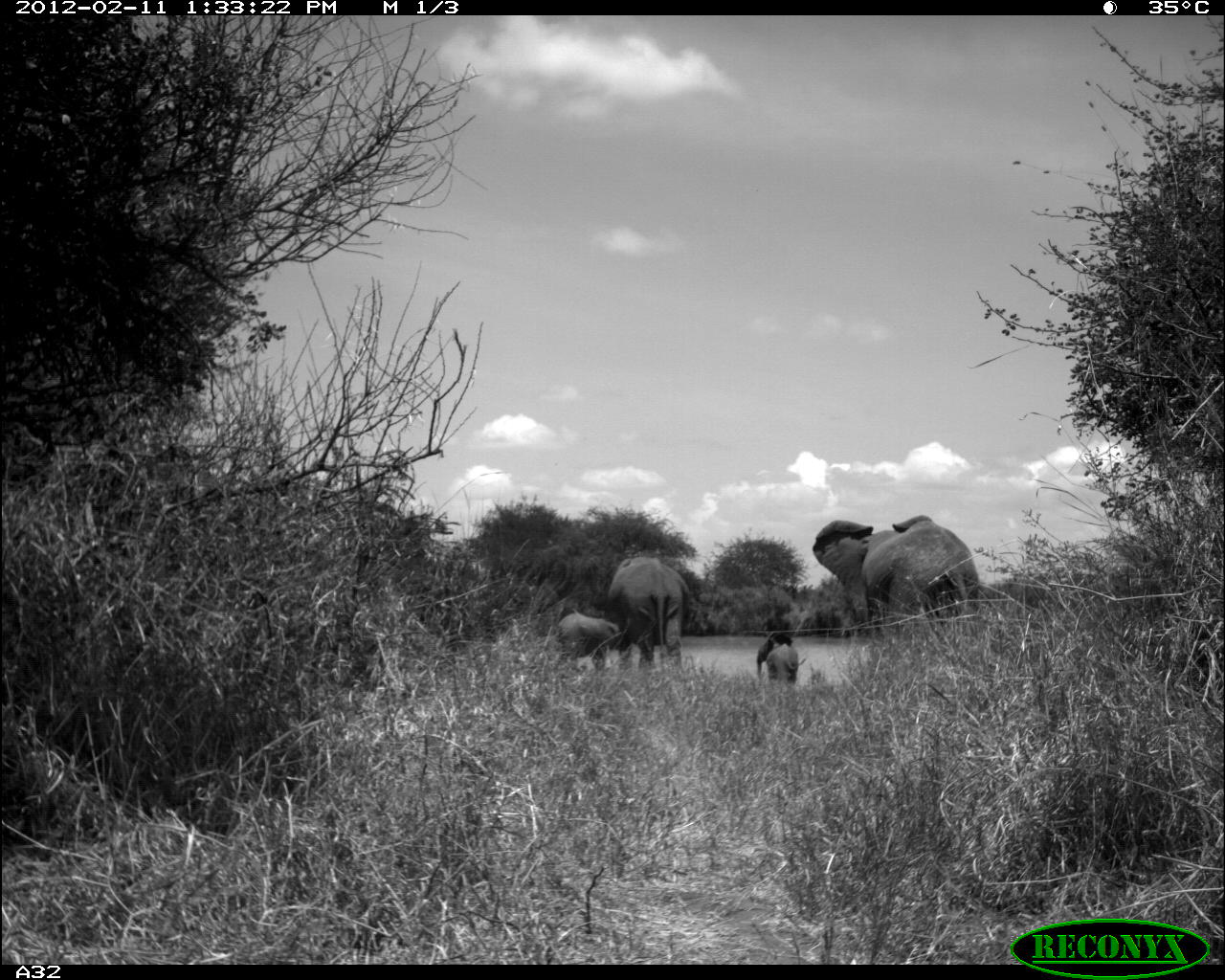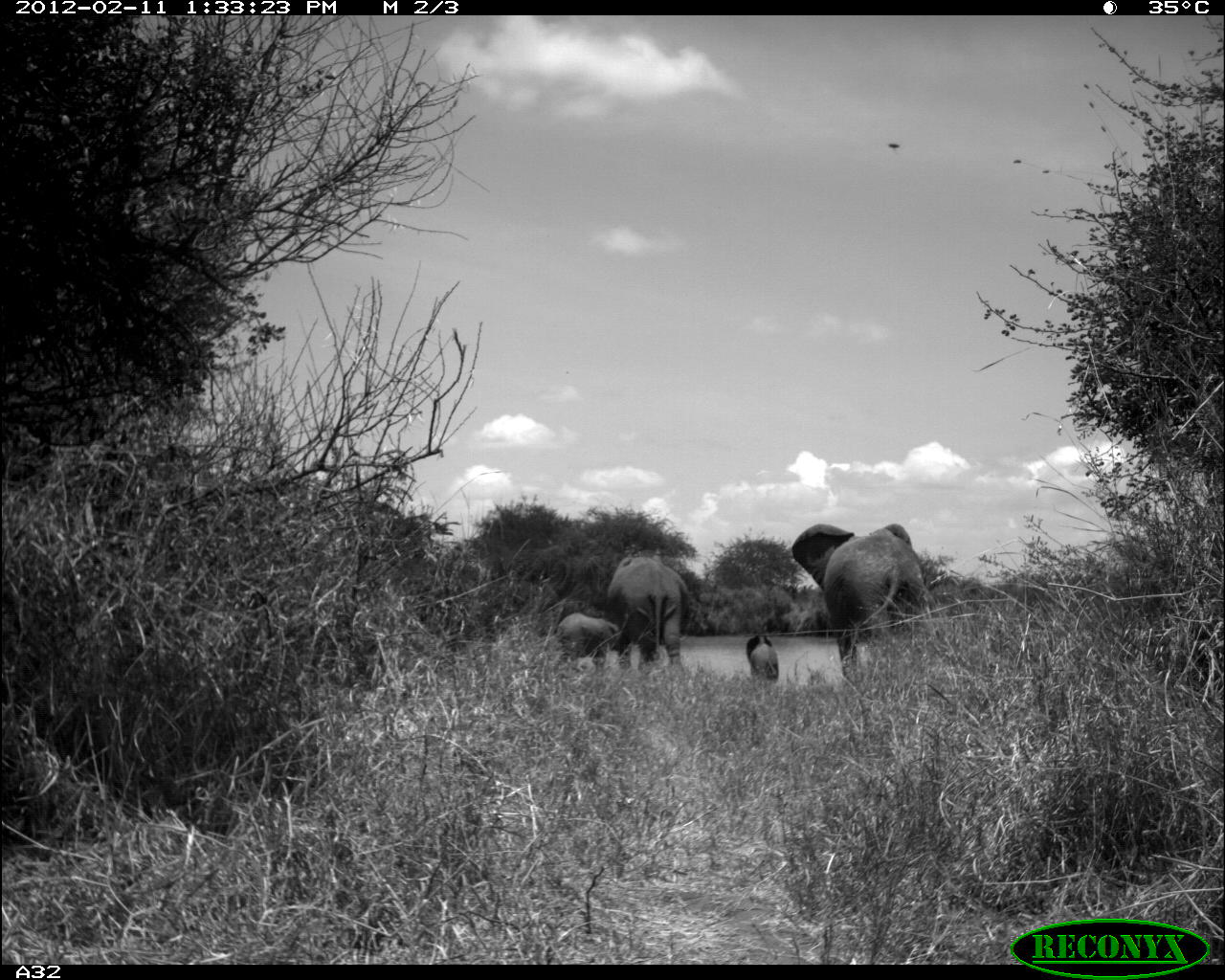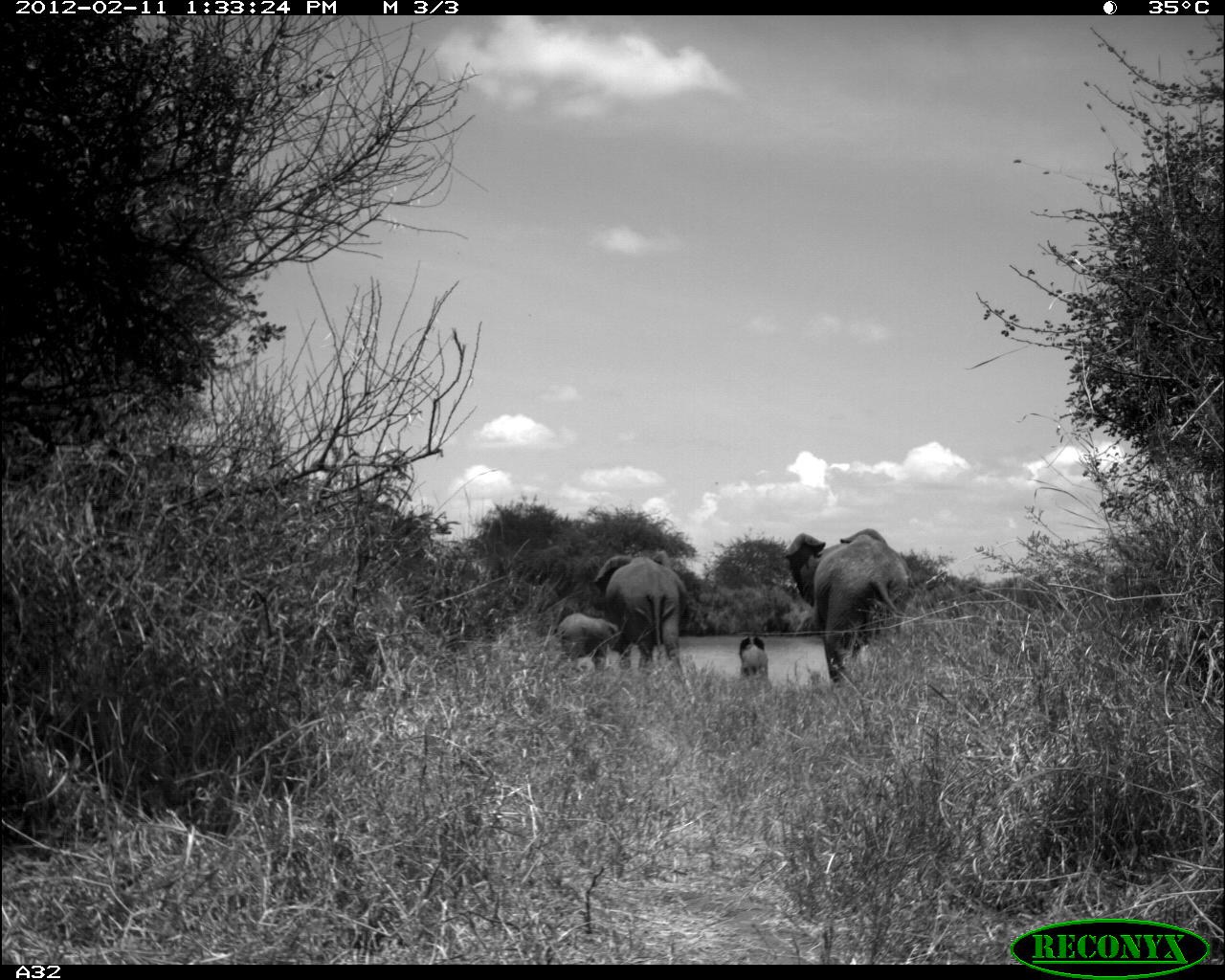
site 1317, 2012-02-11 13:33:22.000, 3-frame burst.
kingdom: Animalia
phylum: Chordata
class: Mammalia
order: Proboscidea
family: Elephantidae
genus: Loxodonta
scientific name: Loxodonta africana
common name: african bush elephant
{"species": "Loxodonta africana (african bush elephant)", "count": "4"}